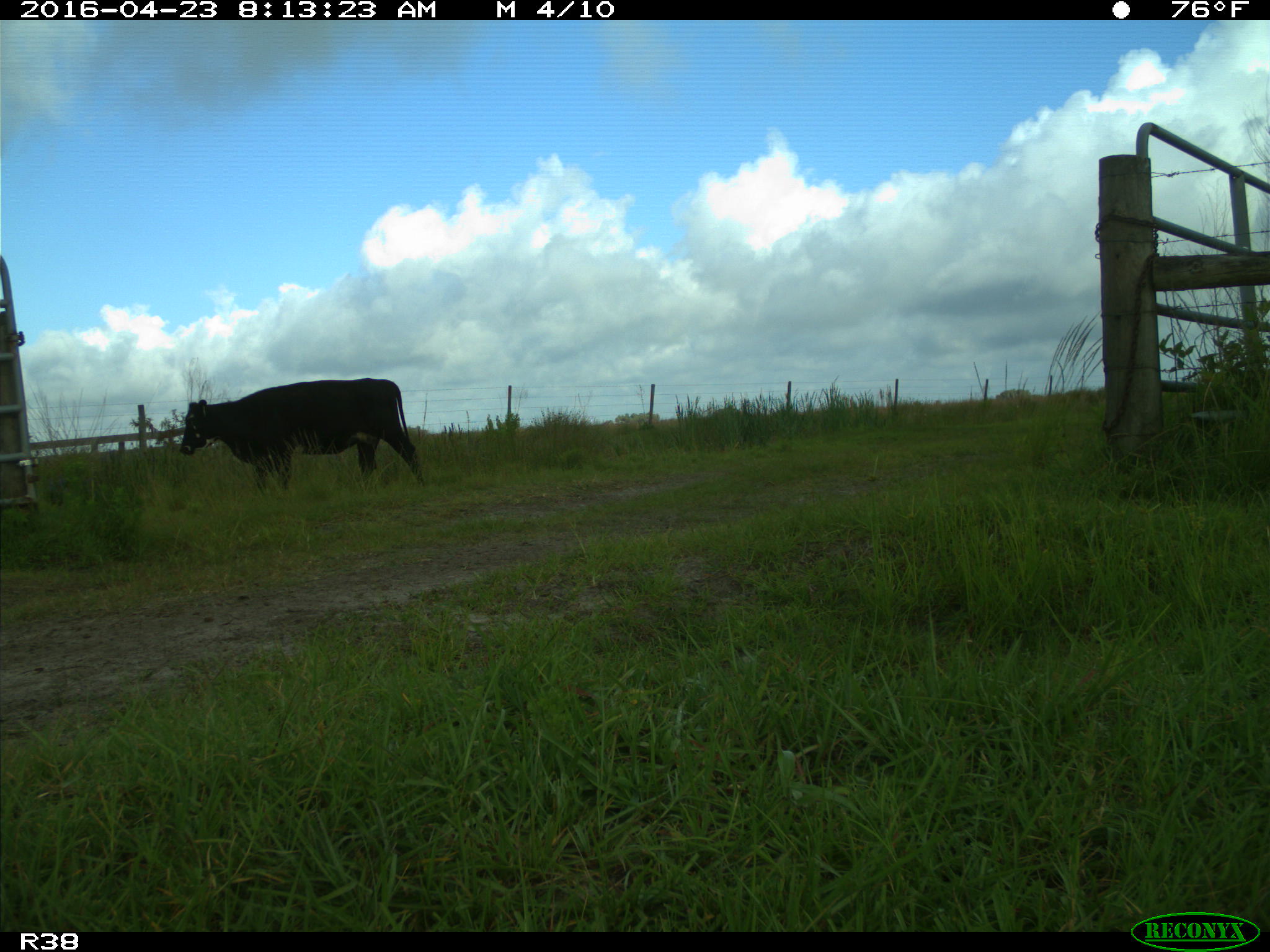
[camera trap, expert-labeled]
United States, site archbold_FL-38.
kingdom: Animalia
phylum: Chordata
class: Mammalia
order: Artiodactyla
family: Bovidae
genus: Bos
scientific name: Bos taurus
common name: domestic cow